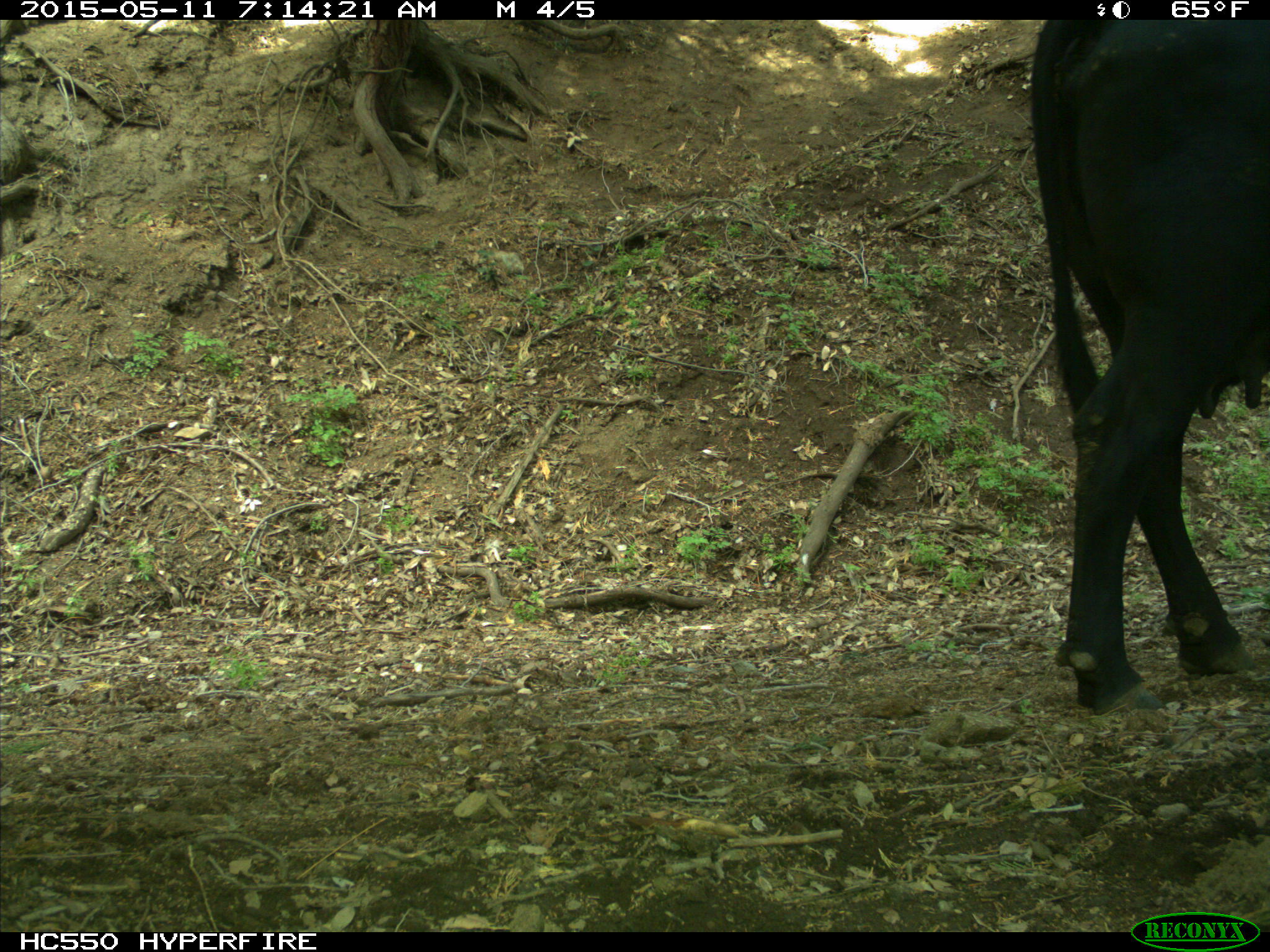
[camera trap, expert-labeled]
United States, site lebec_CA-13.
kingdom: Animalia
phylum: Chordata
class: Mammalia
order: Artiodactyla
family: Bovidae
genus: Bos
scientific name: Bos taurus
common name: domestic cow